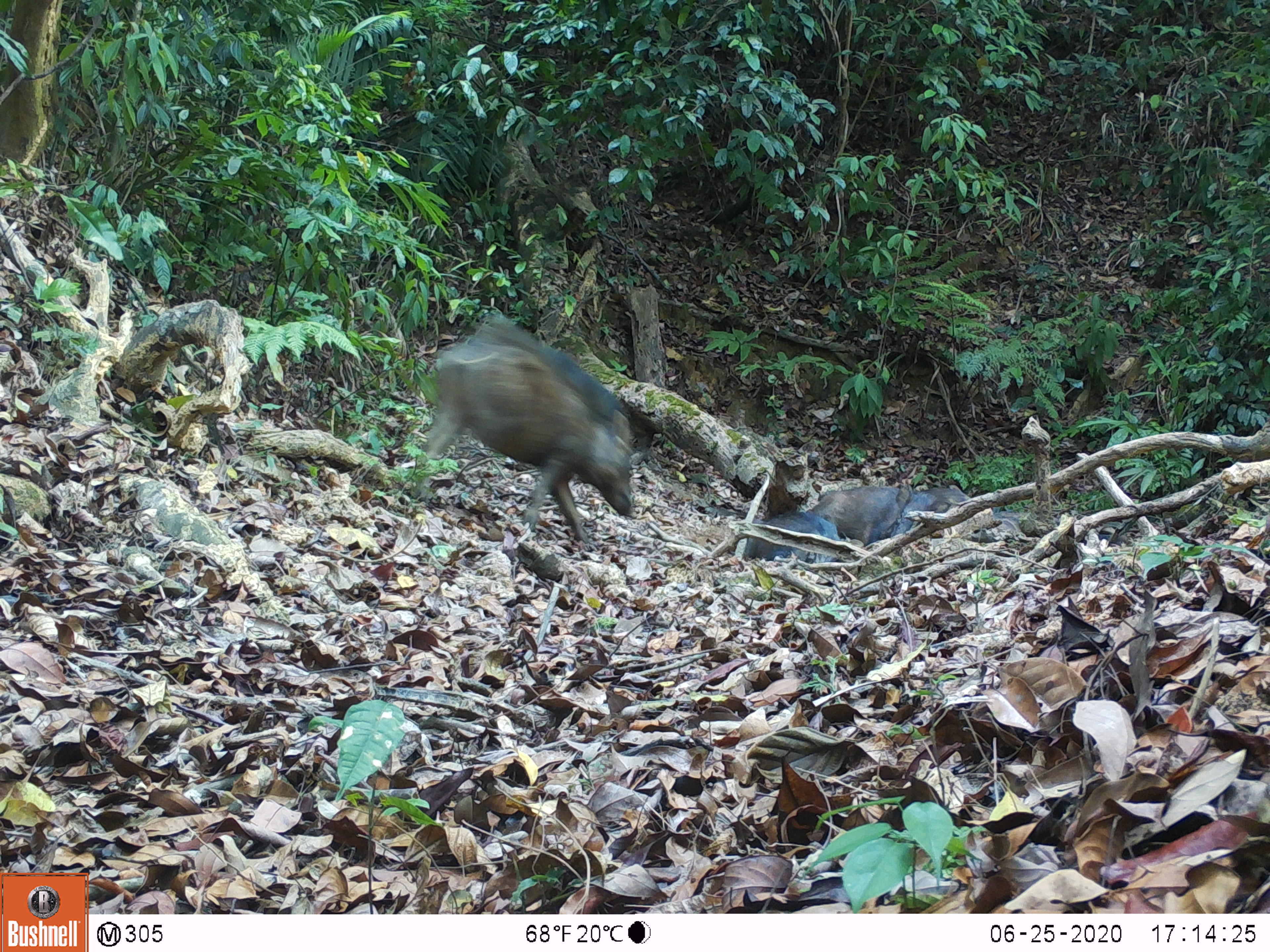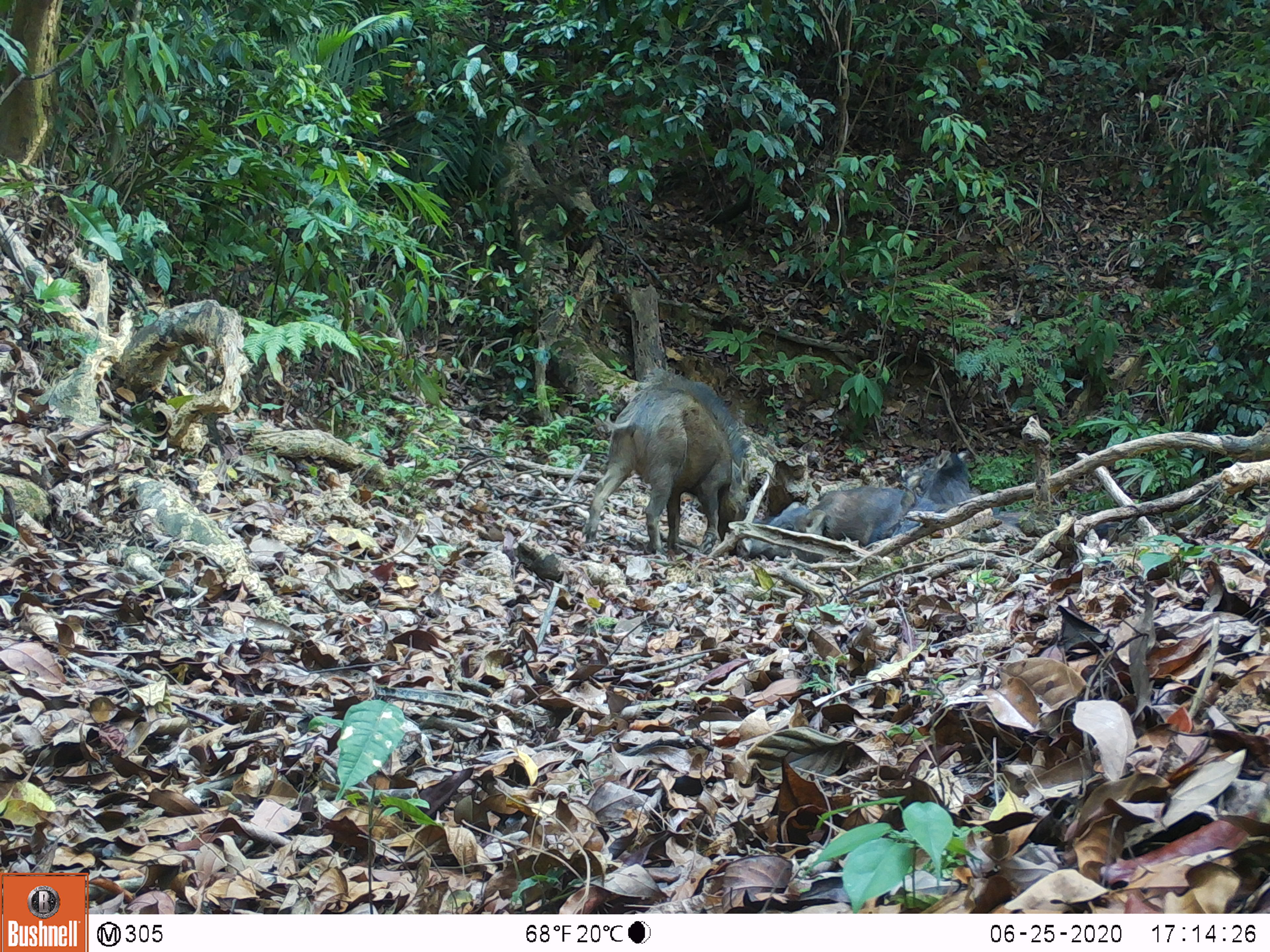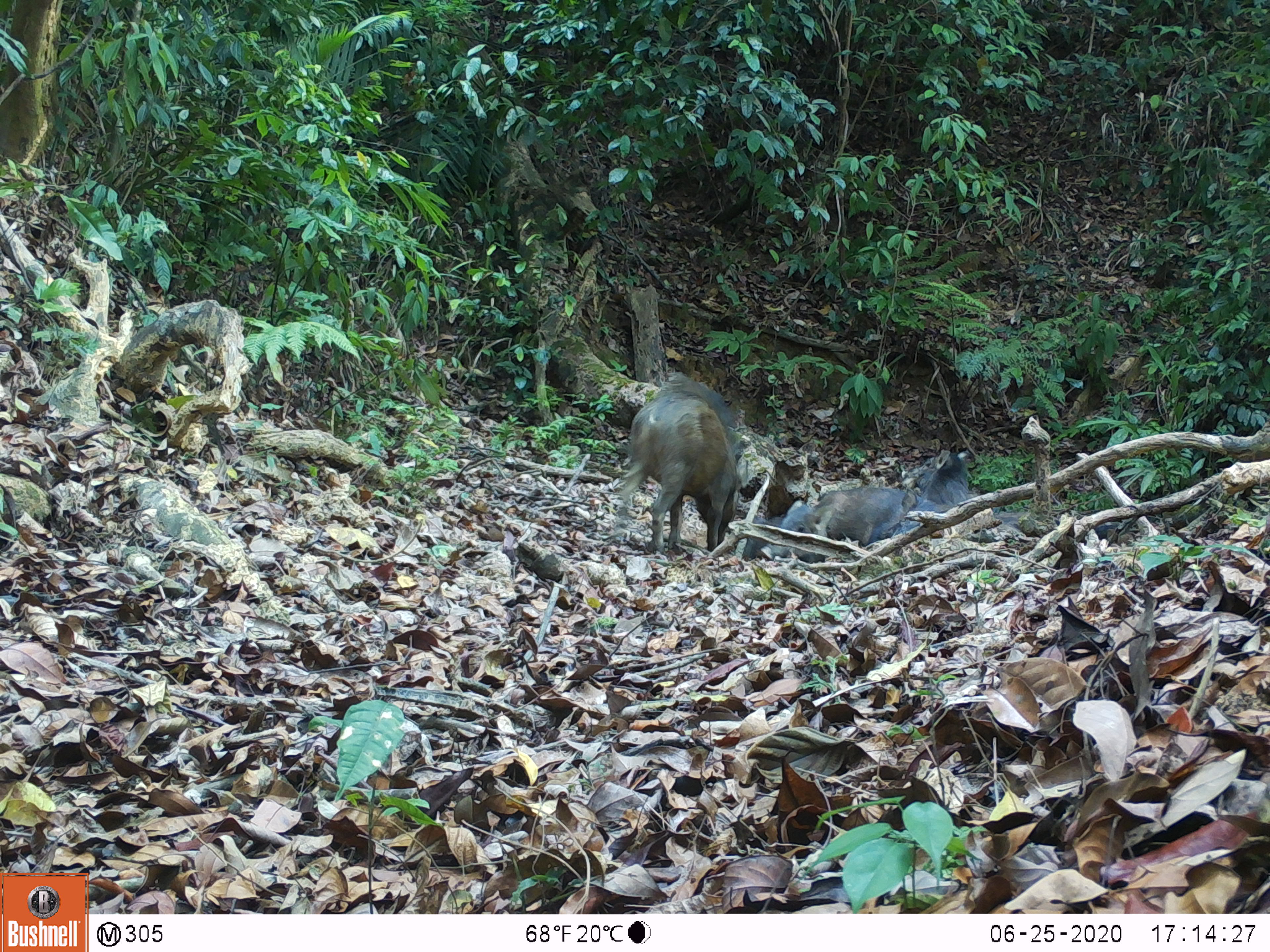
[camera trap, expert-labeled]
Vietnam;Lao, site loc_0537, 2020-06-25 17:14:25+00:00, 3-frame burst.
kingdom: Animalia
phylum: Chordata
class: Mammalia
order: Artiodactyla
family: Suidae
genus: Sus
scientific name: Sus scrofa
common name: eurasian wild pig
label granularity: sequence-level